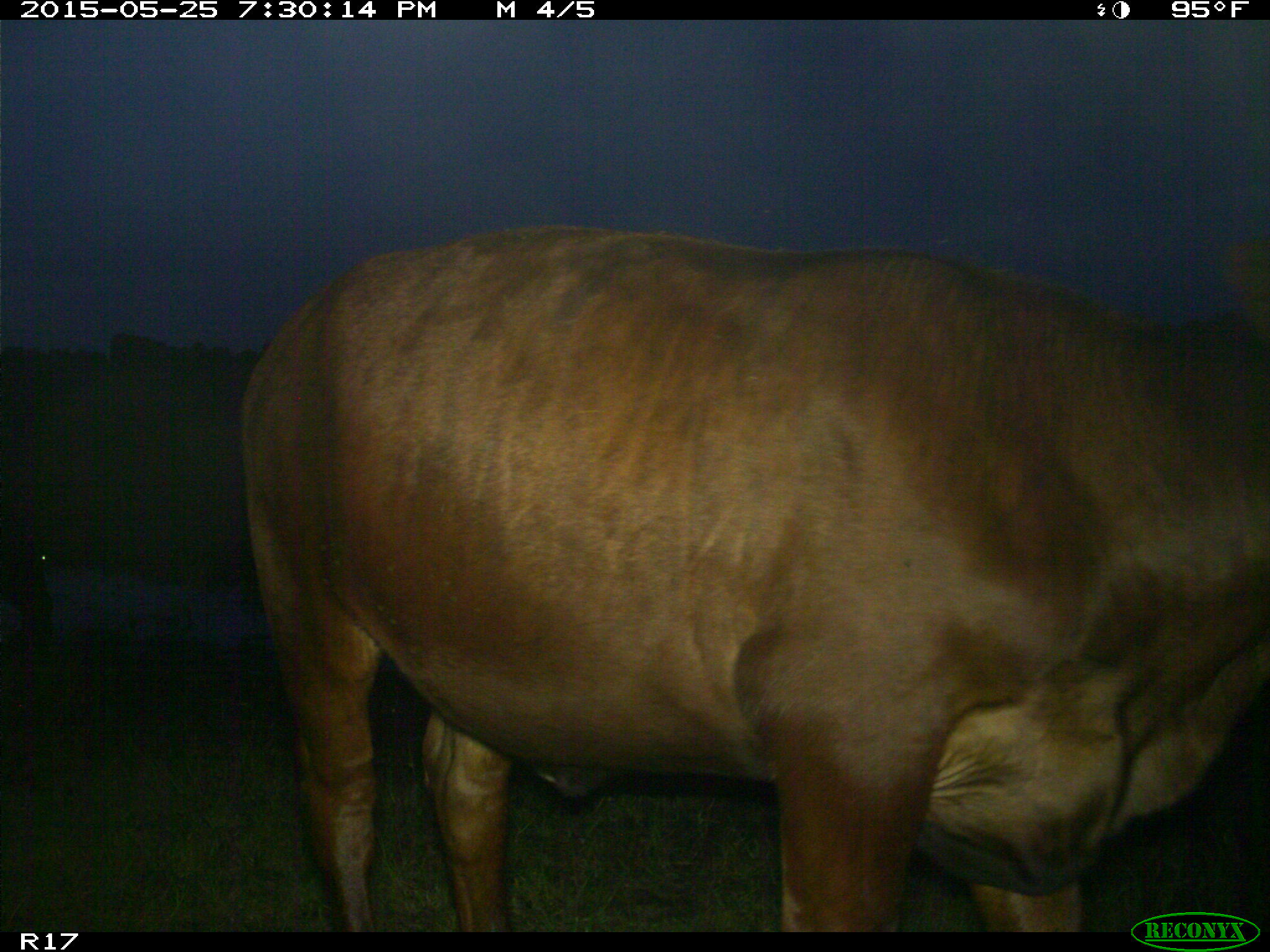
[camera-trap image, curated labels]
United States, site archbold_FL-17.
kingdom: Animalia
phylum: Chordata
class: Mammalia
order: Artiodactyla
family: Bovidae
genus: Bos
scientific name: Bos taurus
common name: domestic cow